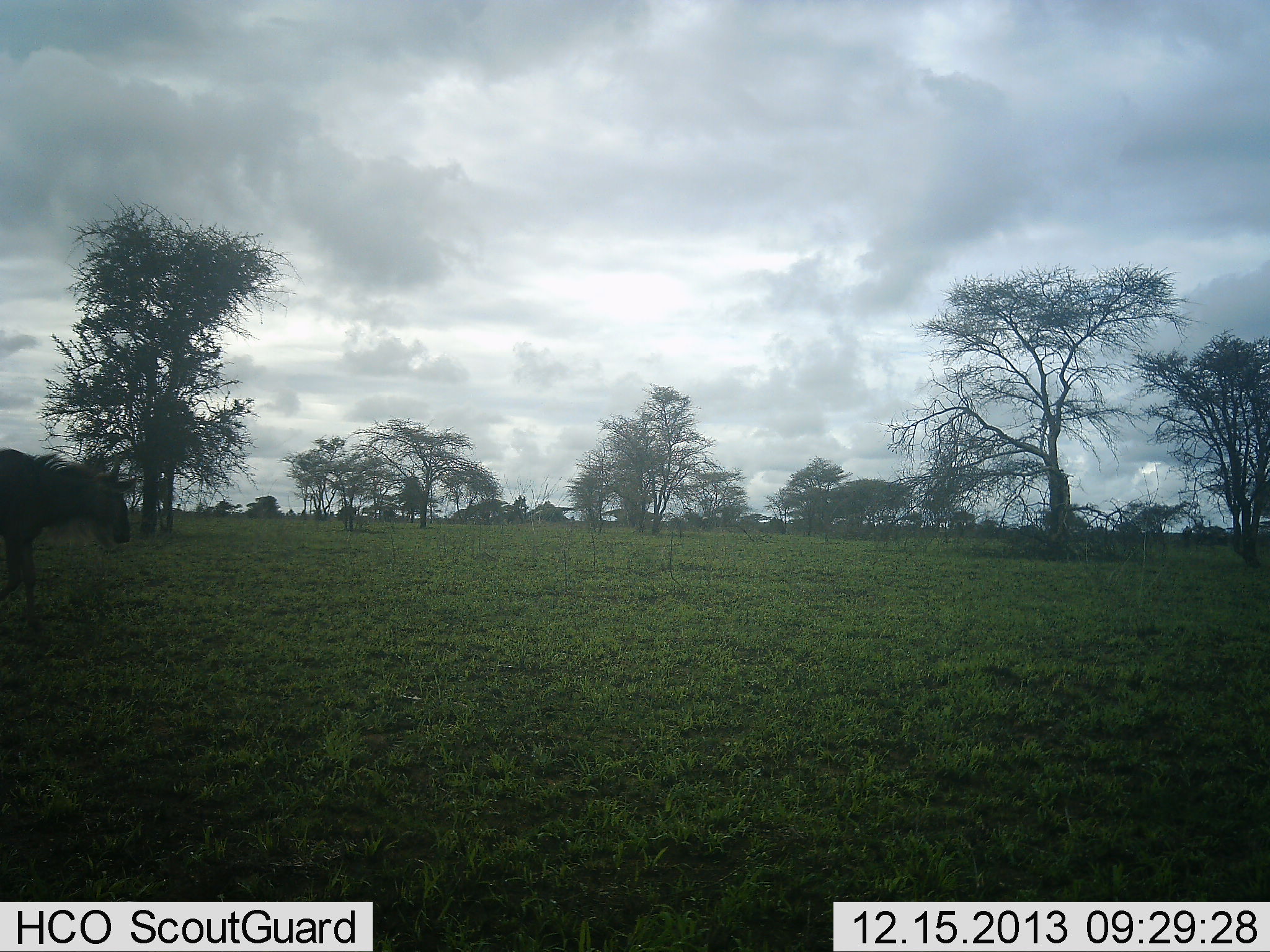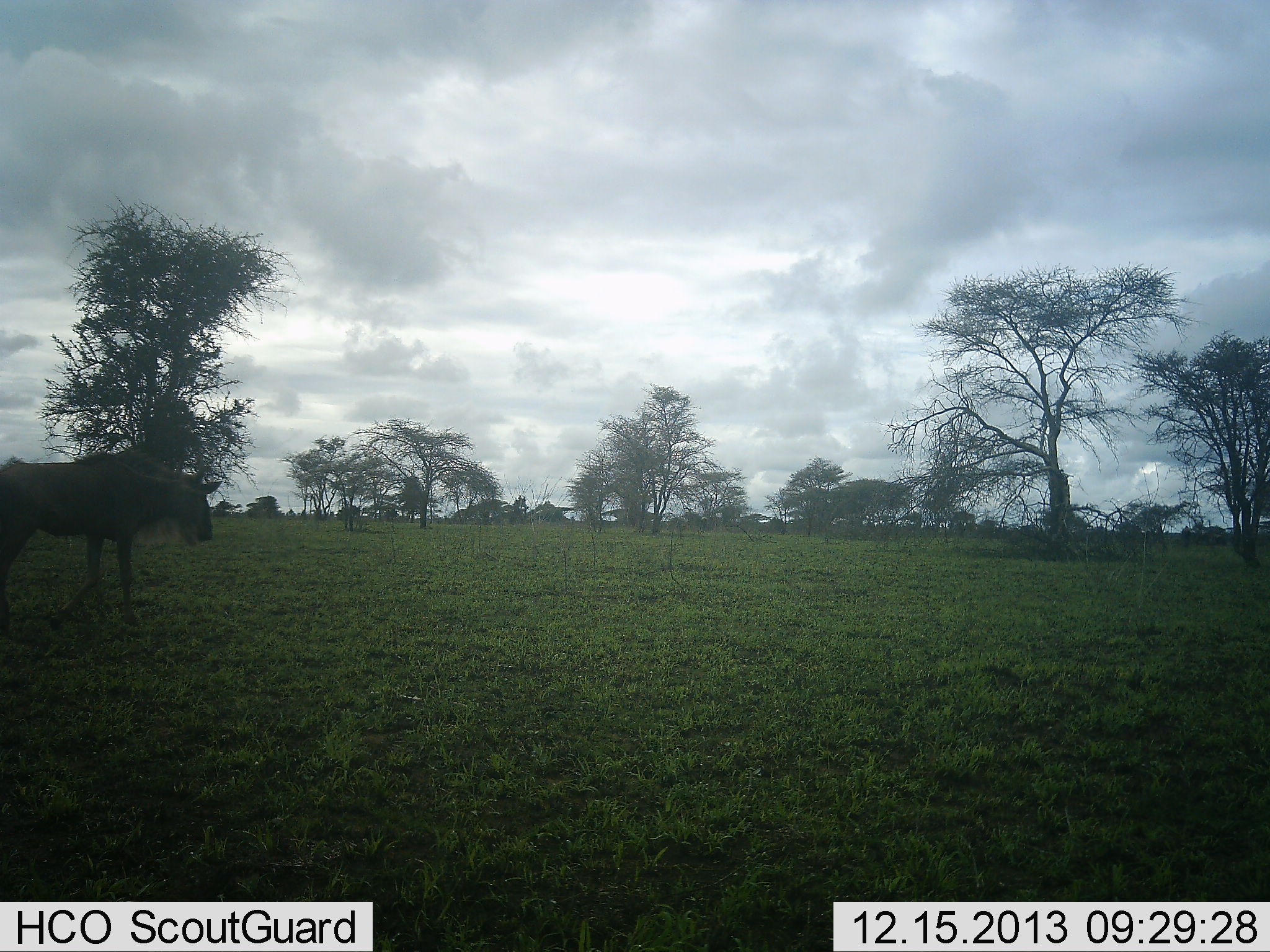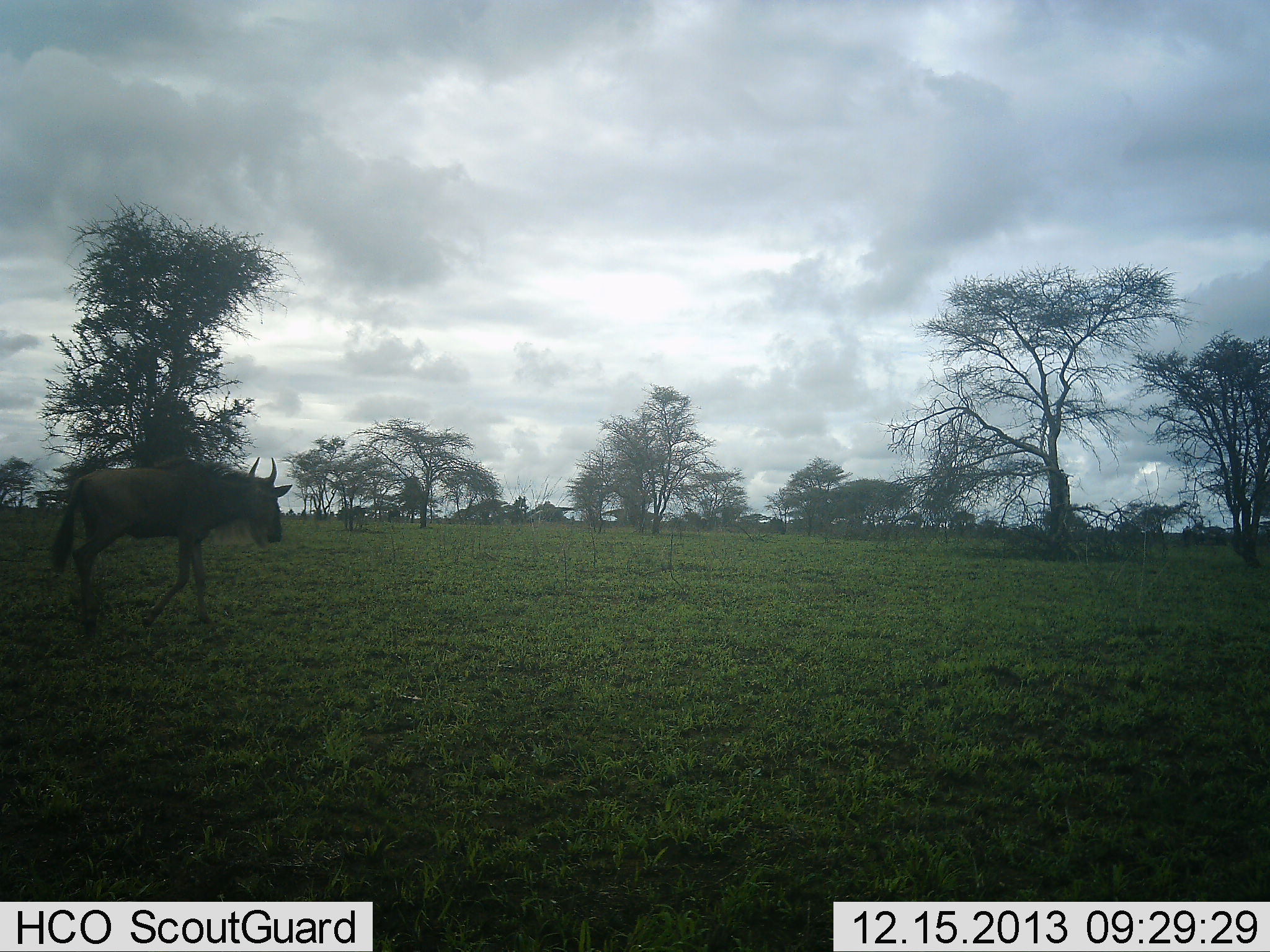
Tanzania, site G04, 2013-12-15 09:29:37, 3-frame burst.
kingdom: Animalia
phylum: Chordata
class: Mammalia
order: Artiodactyla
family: Bovidae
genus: Connochaetes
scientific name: Connochaetes taurinus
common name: blue wildebeest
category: wildebeest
Wildebeest (blue wildebeest) (Connochaetes taurinus), count 3. Behavior (volunteer vote fractions): standing 30%, resting 0%, moving 80%, interacting 0%. Young present (vote fraction): 0%. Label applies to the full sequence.